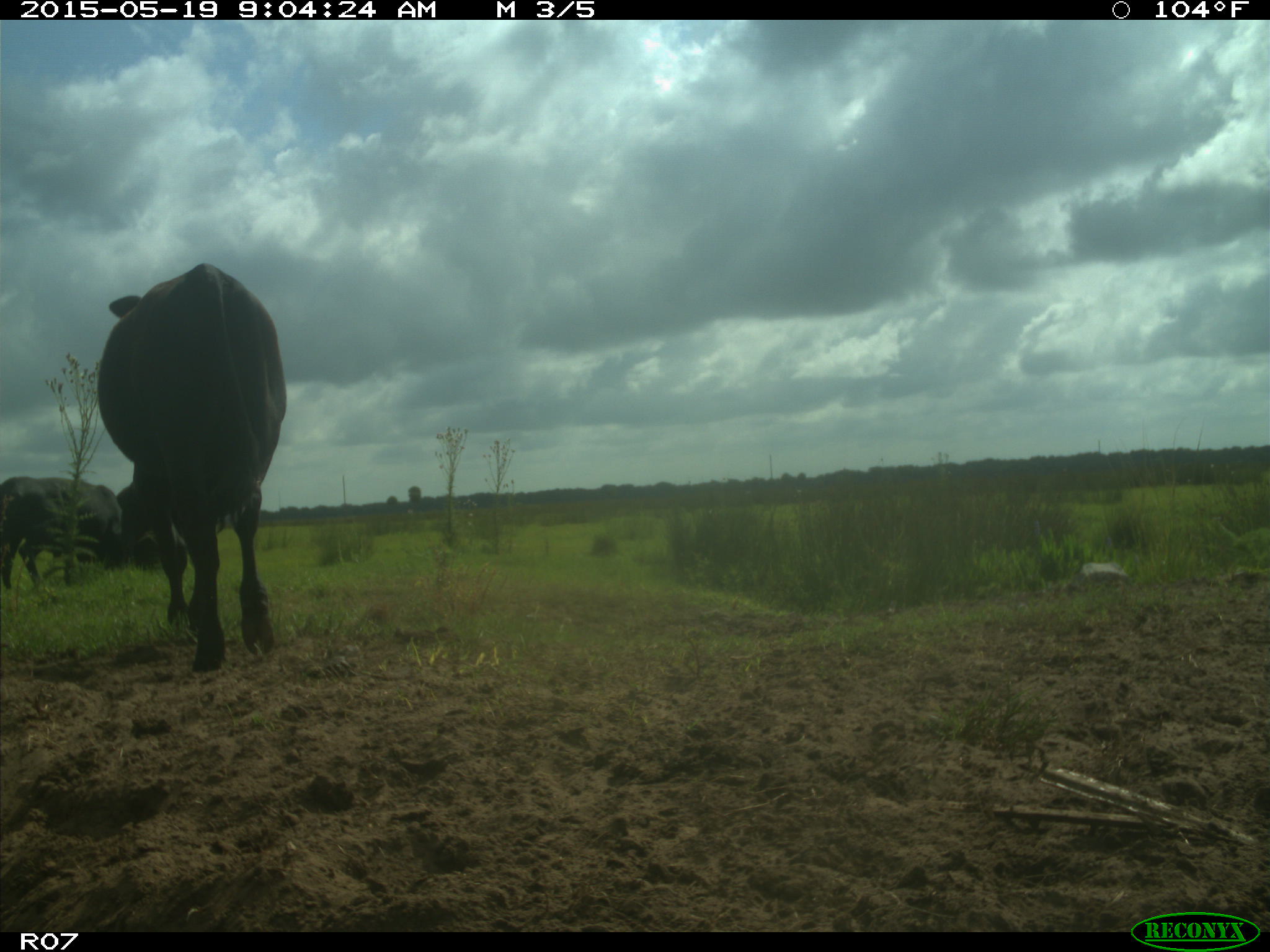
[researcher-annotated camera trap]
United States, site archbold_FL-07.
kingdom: Animalia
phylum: Chordata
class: Mammalia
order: Artiodactyla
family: Bovidae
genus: Bos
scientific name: Bos taurus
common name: domestic cow